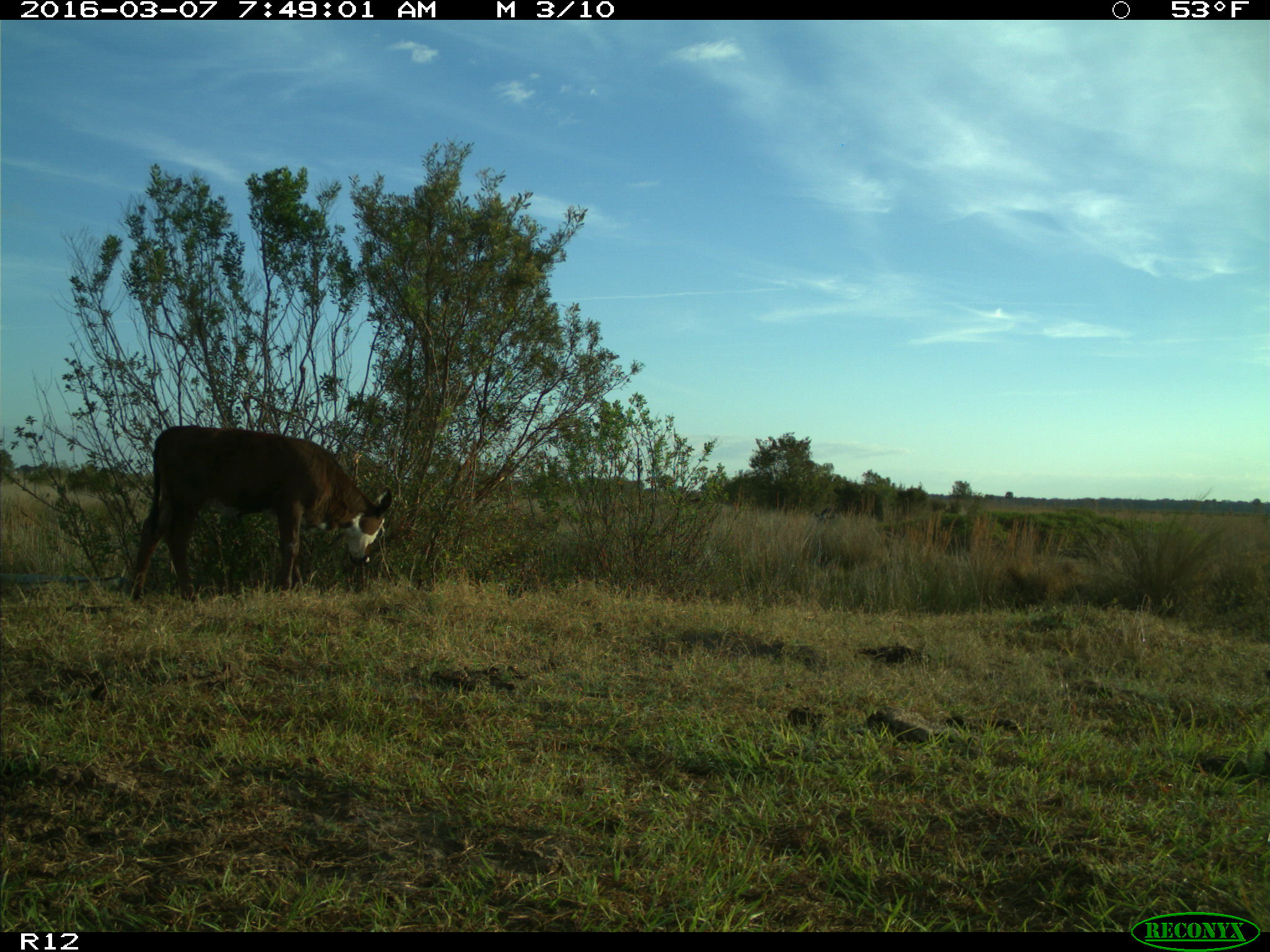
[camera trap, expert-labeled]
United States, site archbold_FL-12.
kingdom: Animalia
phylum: Chordata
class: Mammalia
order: Artiodactyla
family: Bovidae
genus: Bos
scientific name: Bos taurus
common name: domestic cow